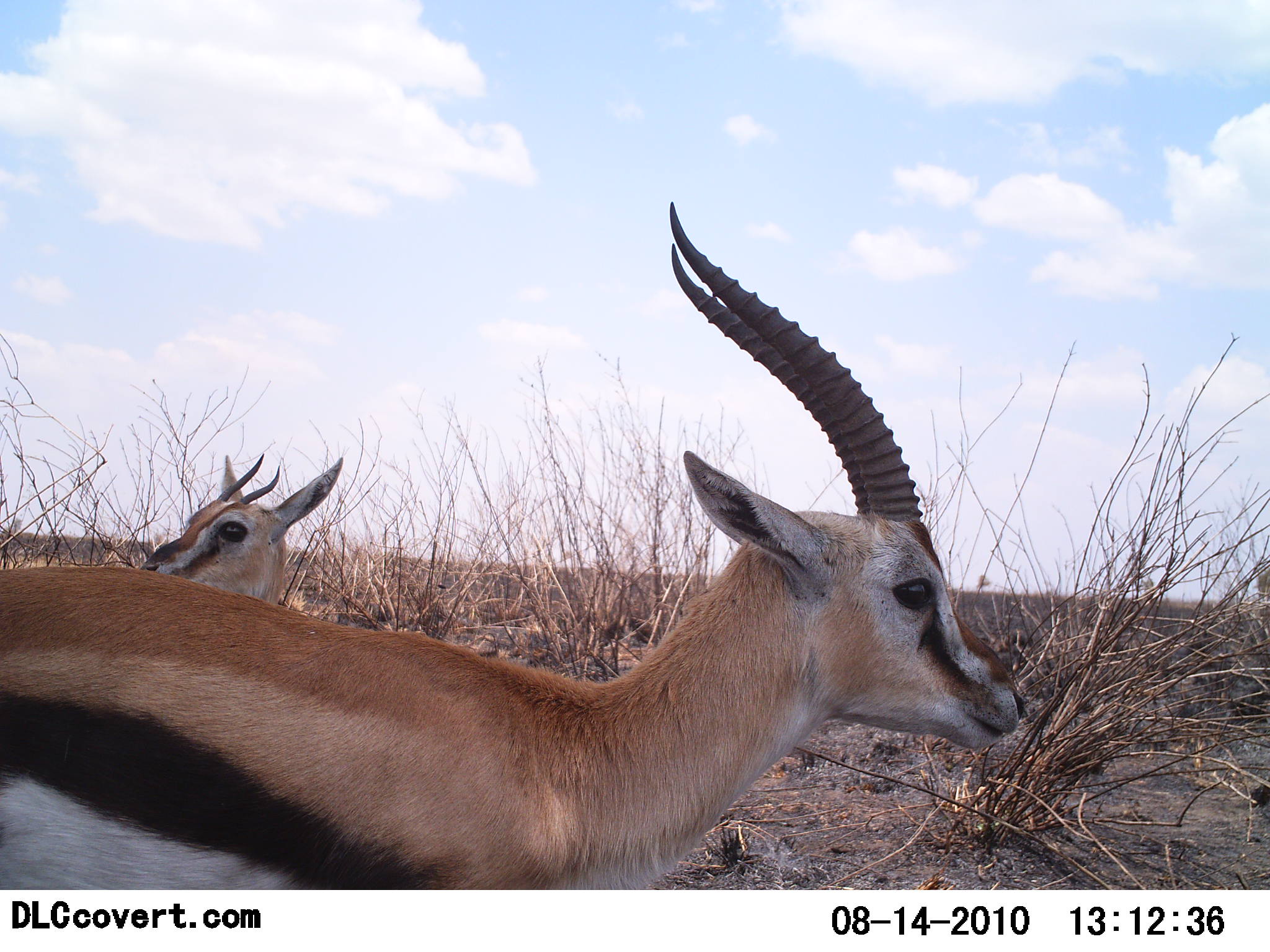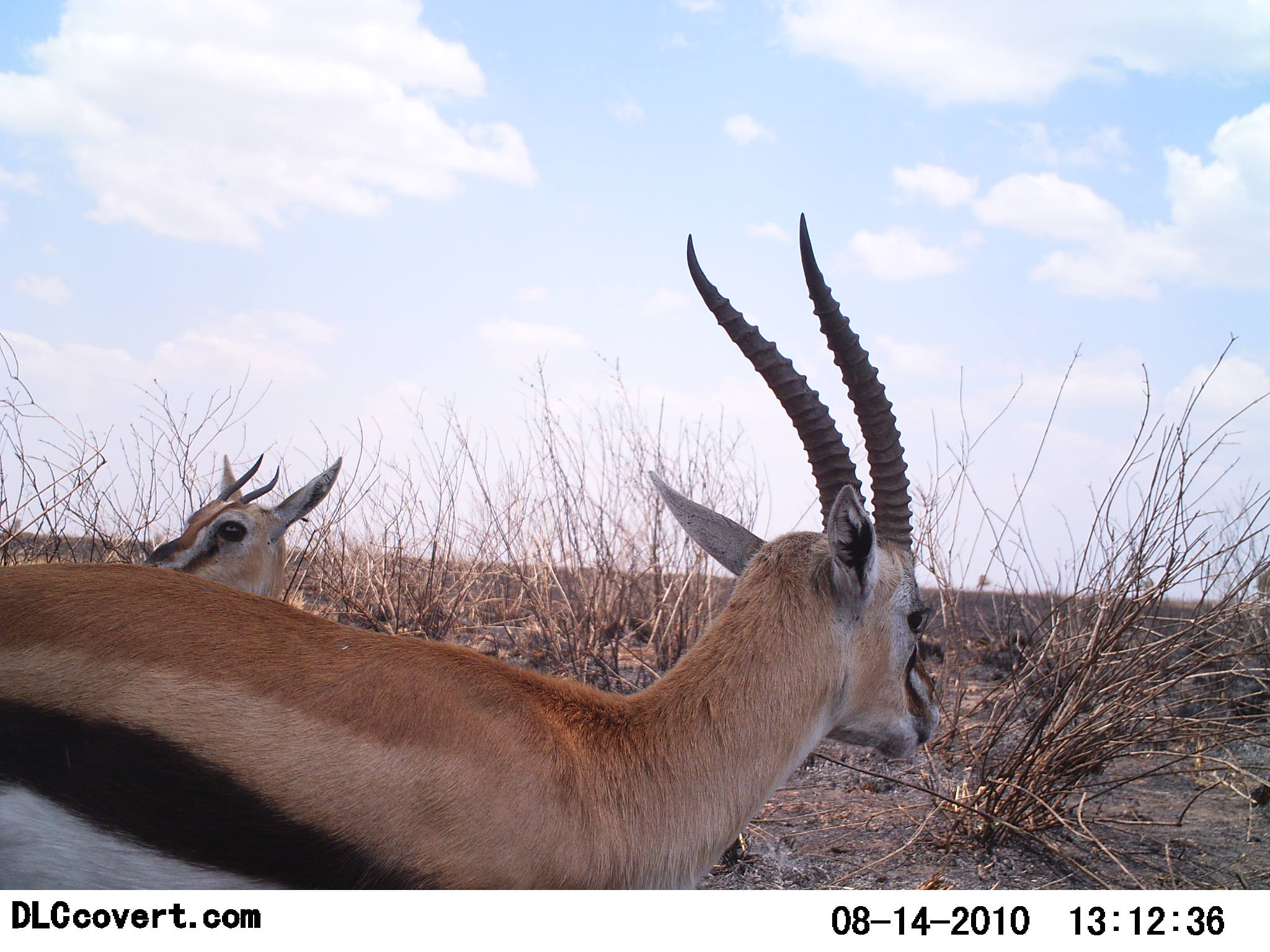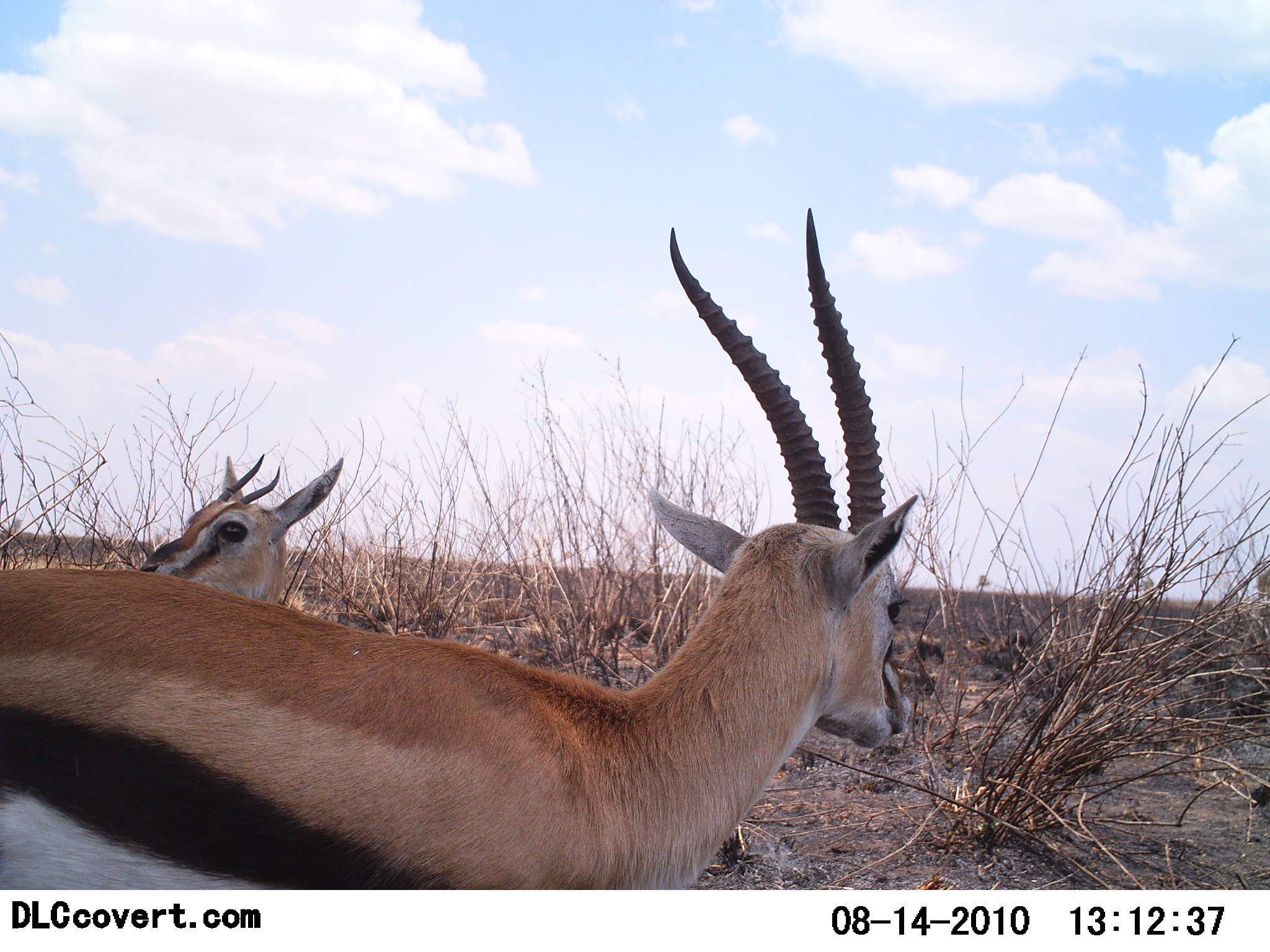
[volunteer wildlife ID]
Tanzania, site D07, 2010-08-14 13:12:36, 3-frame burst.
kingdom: Animalia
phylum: Chordata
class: Mammalia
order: Artiodactyla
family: Bovidae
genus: Eudorcas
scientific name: Eudorcas thomsonii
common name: thomson's gazelle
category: gazellethomsons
Gazellethomsons (thomson's gazelle) (Eudorcas thomsonii), count 2. Behavior (volunteer vote fractions): standing 92%, resting 8%, moving 0%, interacting 0%. Young present (vote fraction): 8%. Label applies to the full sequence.